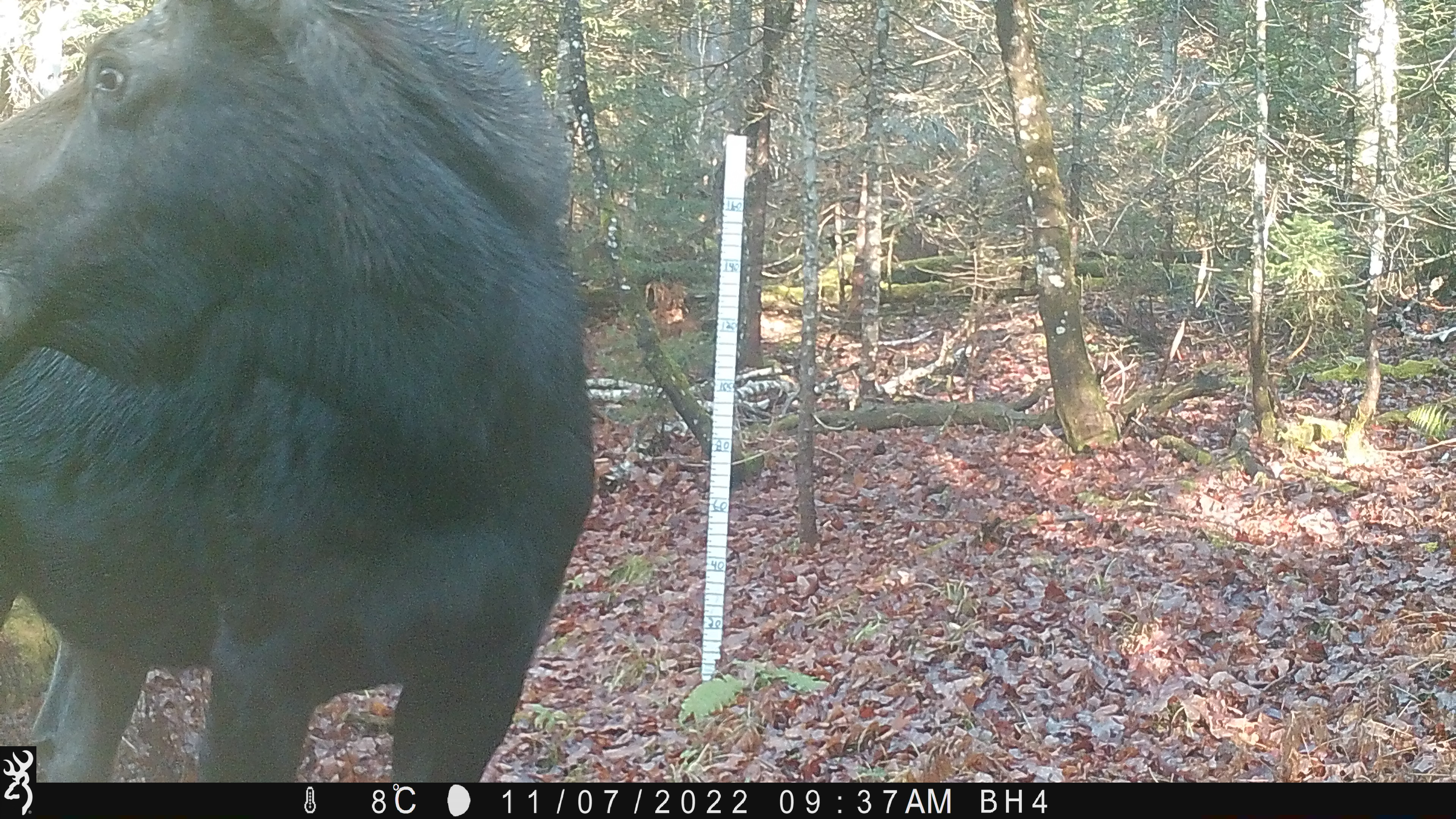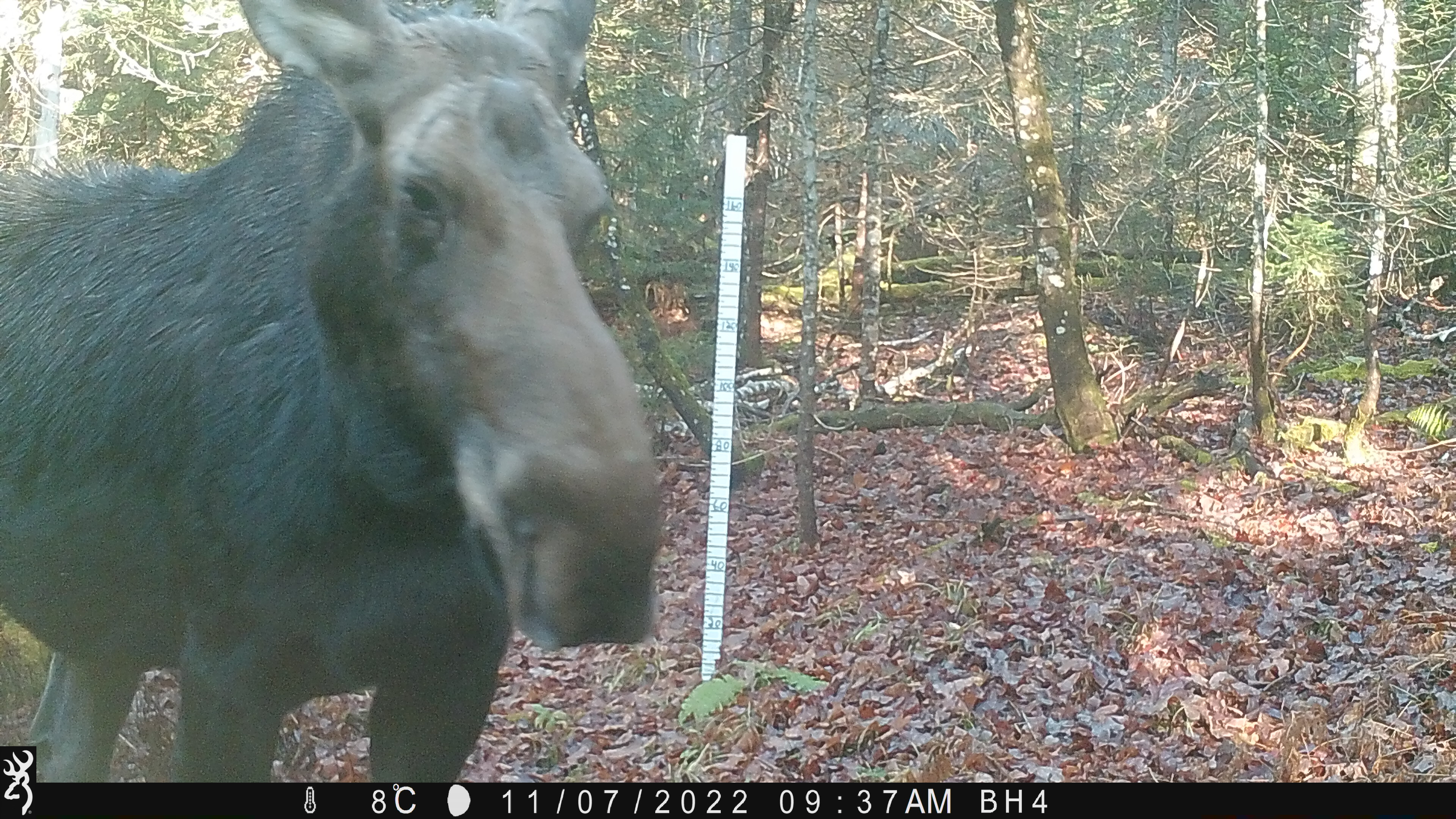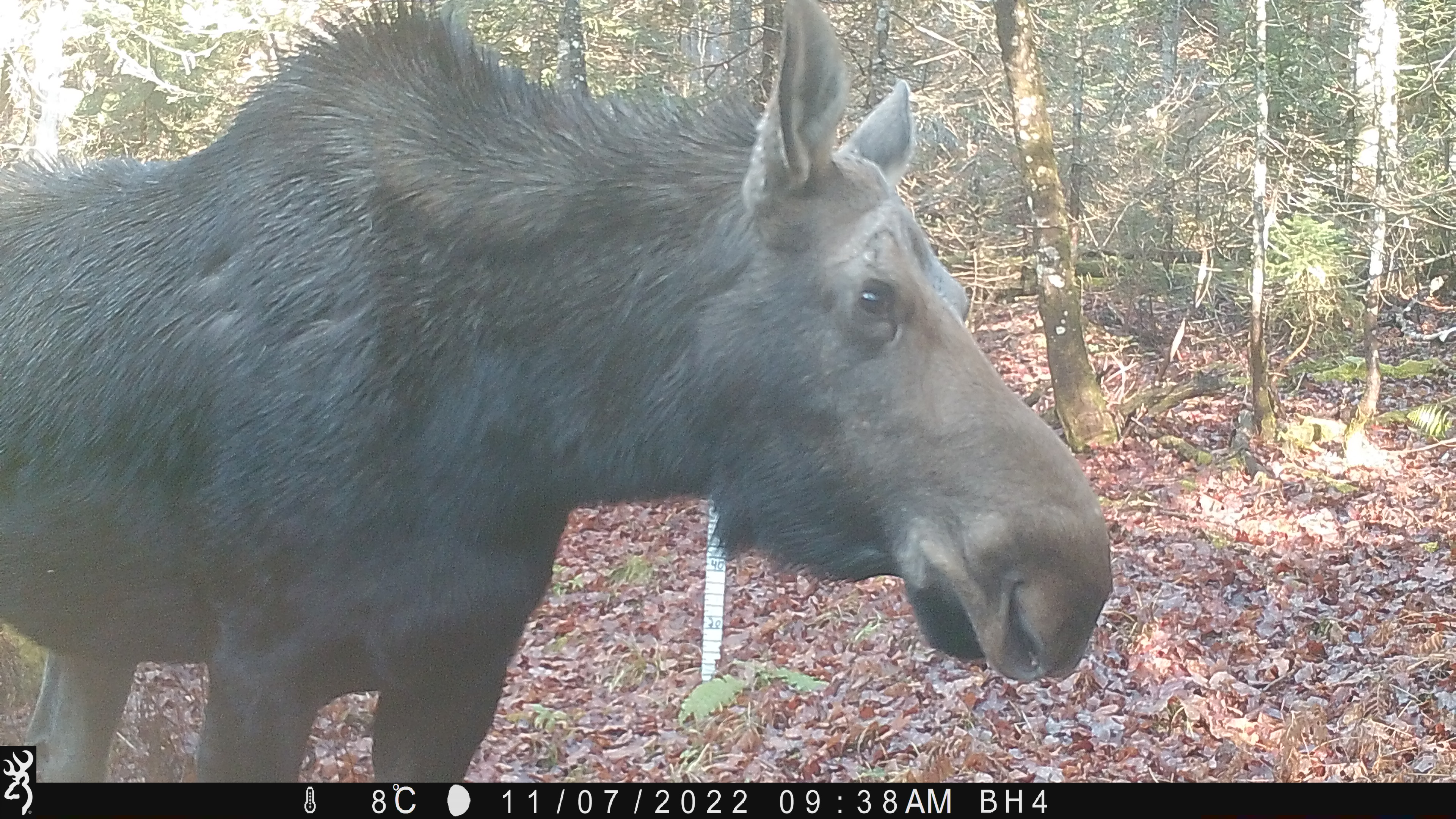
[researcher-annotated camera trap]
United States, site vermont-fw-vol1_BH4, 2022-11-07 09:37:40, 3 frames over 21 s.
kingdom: Animalia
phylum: Chordata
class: Mammalia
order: Artiodactyla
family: Cervidae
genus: Alces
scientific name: Alces alces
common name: moose